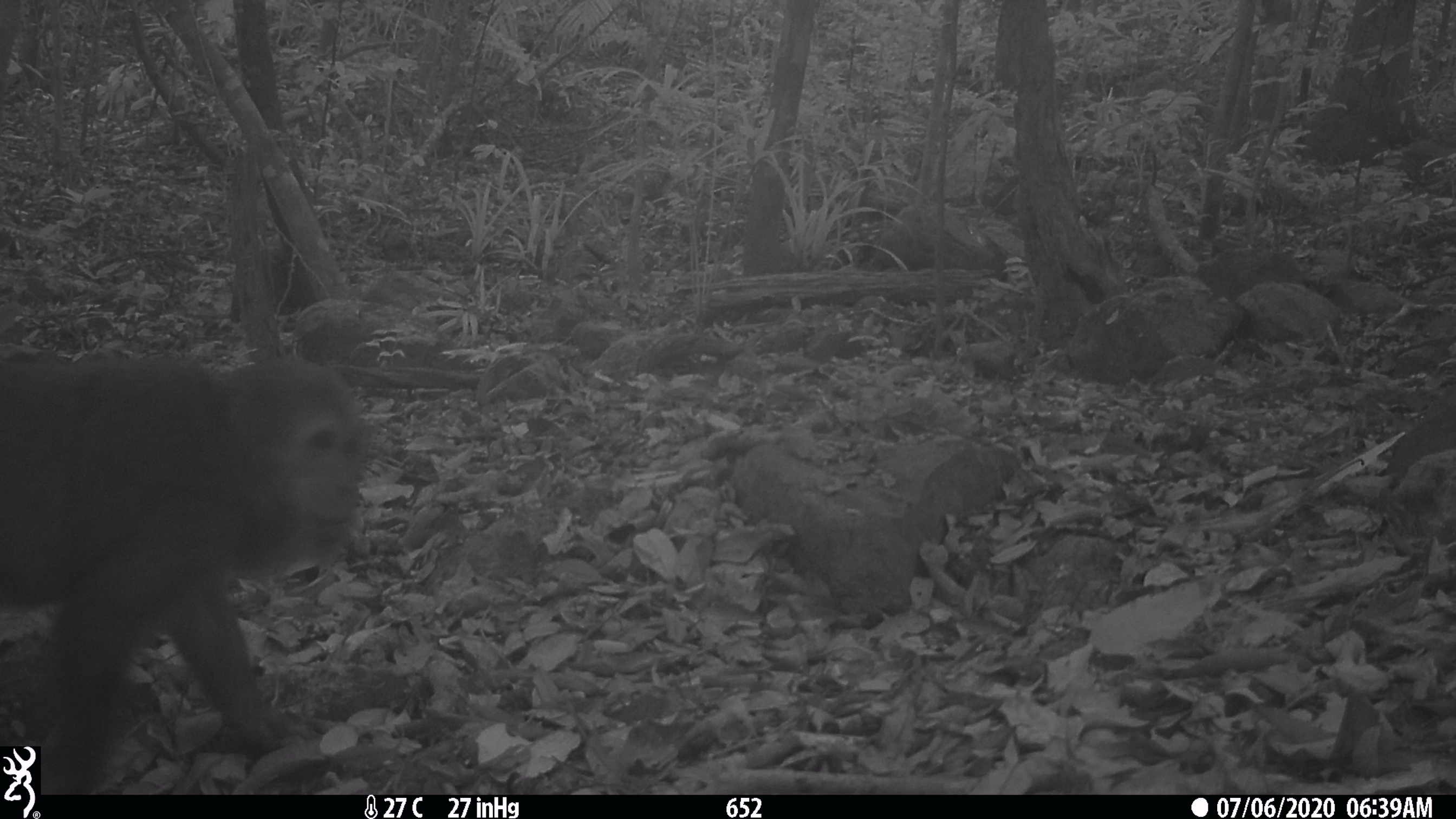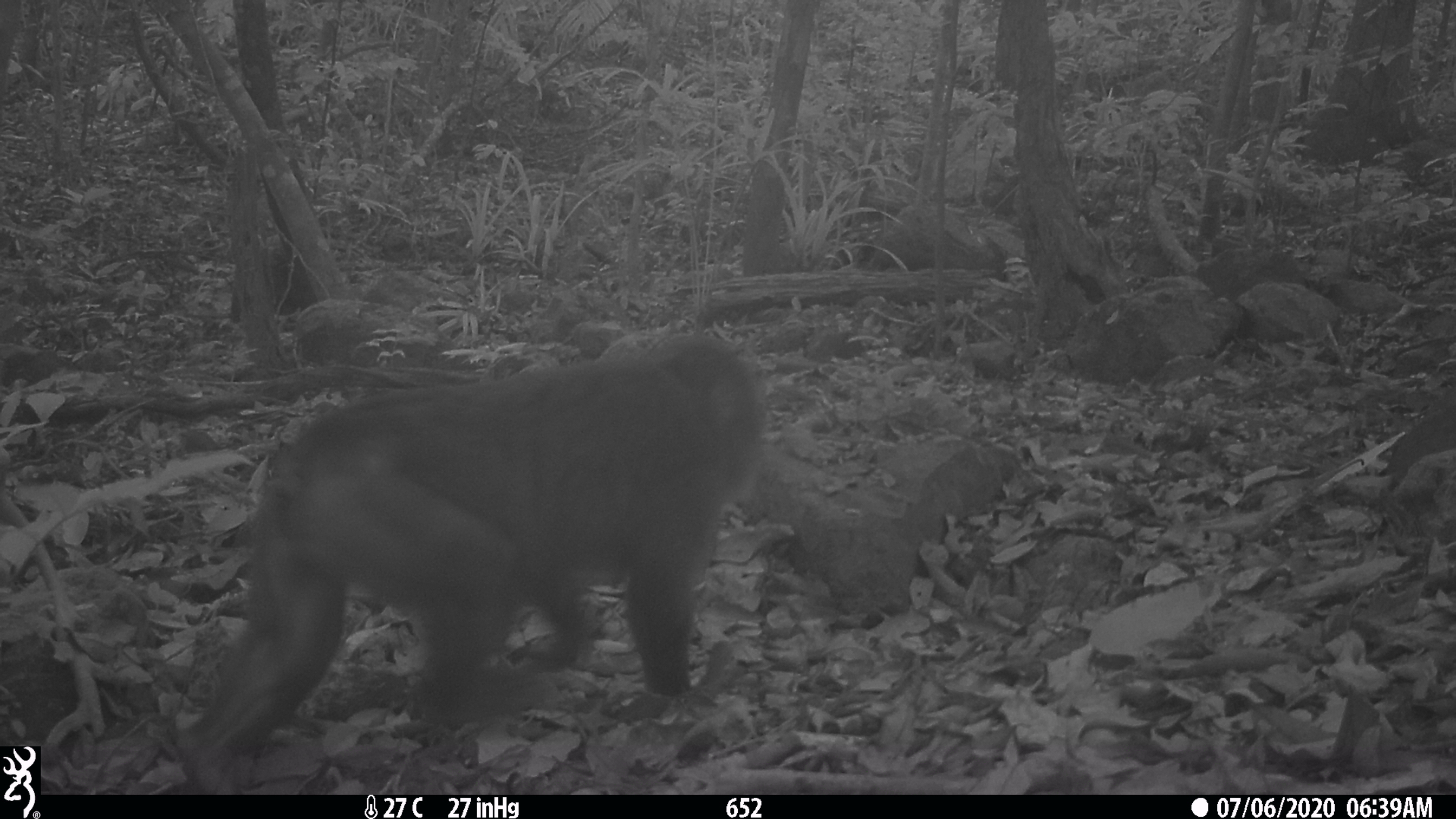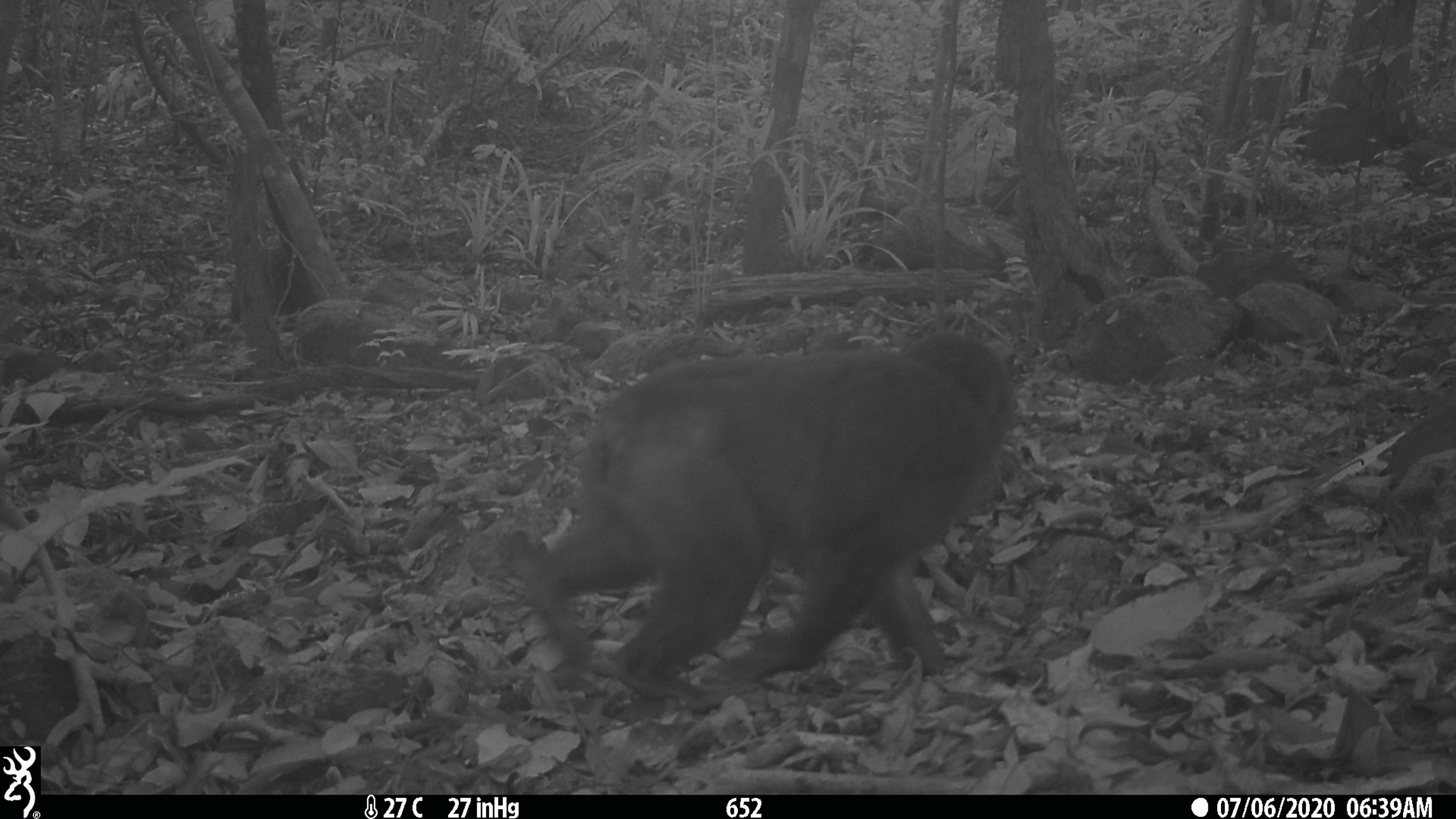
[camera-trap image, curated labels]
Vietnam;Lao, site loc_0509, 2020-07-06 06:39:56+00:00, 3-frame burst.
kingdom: Animalia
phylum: Chordata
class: Mammalia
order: Primates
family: Cercopithecidae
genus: Macaca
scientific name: Macaca arctoides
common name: stump-tailed macaque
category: stump tailed macaque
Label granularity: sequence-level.